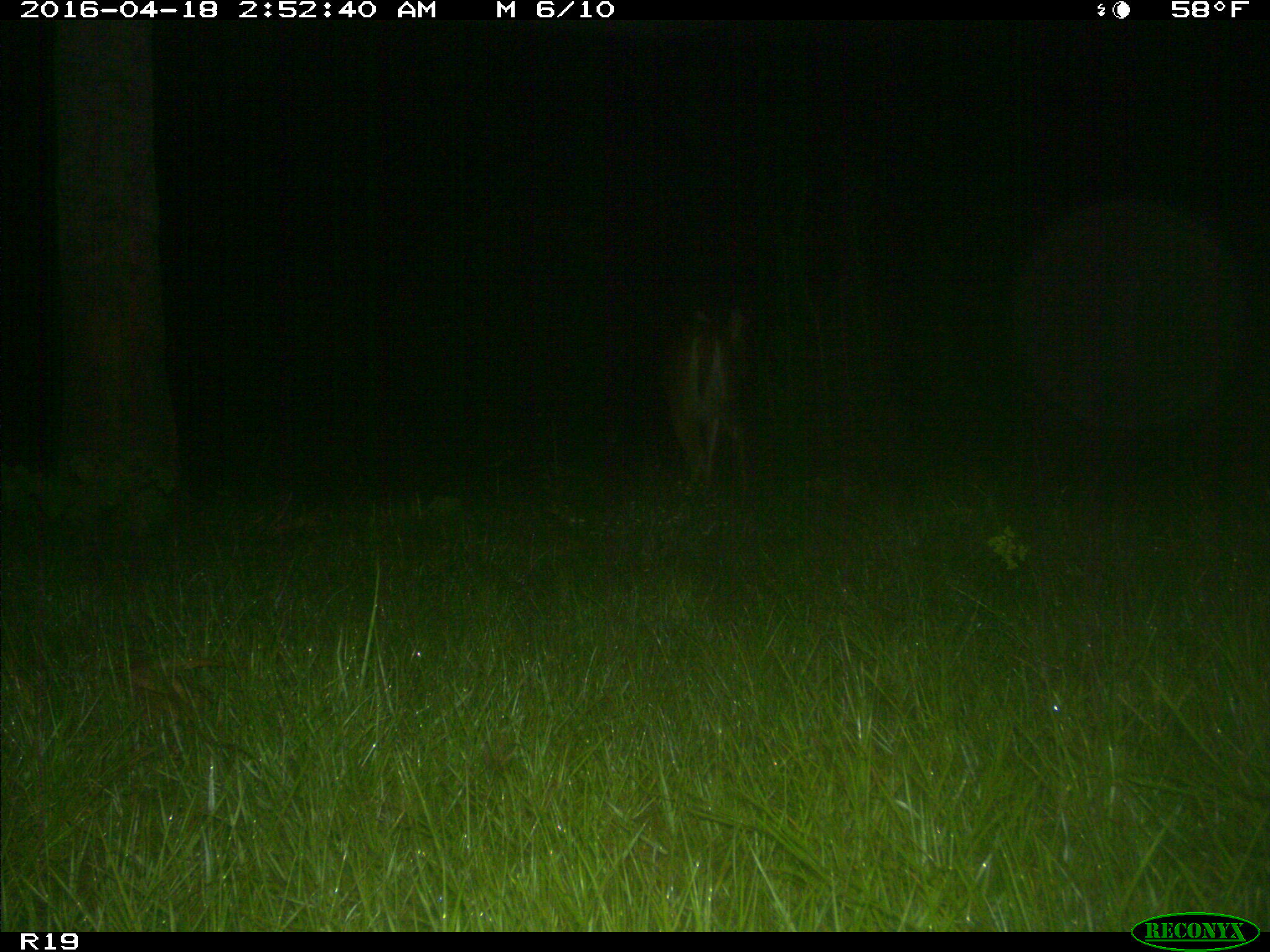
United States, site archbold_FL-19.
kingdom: Animalia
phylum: Chordata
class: Mammalia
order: Artiodactyla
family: Cervidae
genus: Odocoileus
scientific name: Odocoileus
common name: deer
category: unidentified deer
Unidentified deer (deer) (Odocoileus).